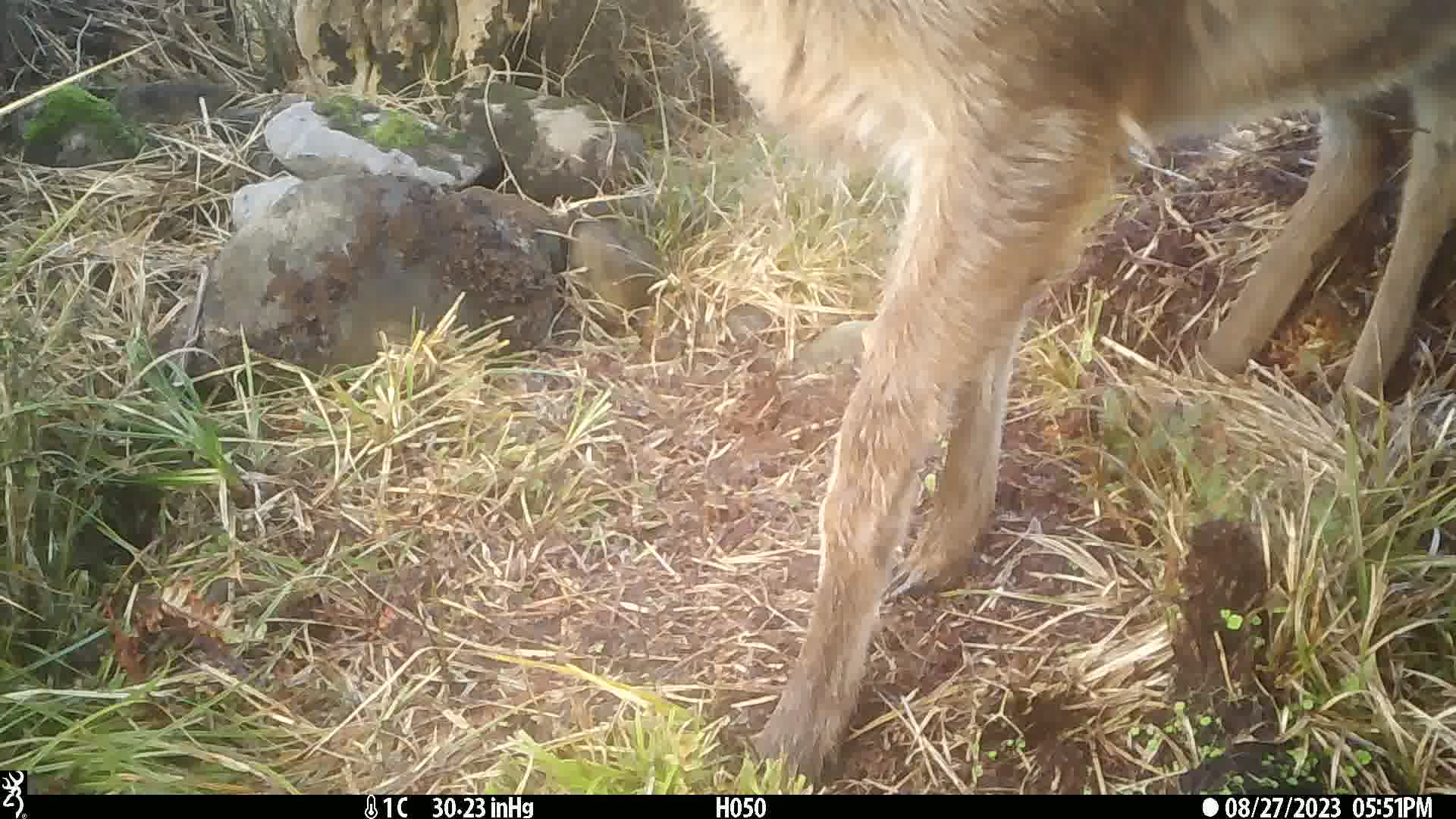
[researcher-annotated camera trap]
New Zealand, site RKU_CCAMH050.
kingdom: Animalia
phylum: Chordata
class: Mammalia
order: Artiodactyla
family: Cervidae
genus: Odocoileus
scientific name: Odocoileus virginianus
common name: white-tailed deer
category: white tailed deer